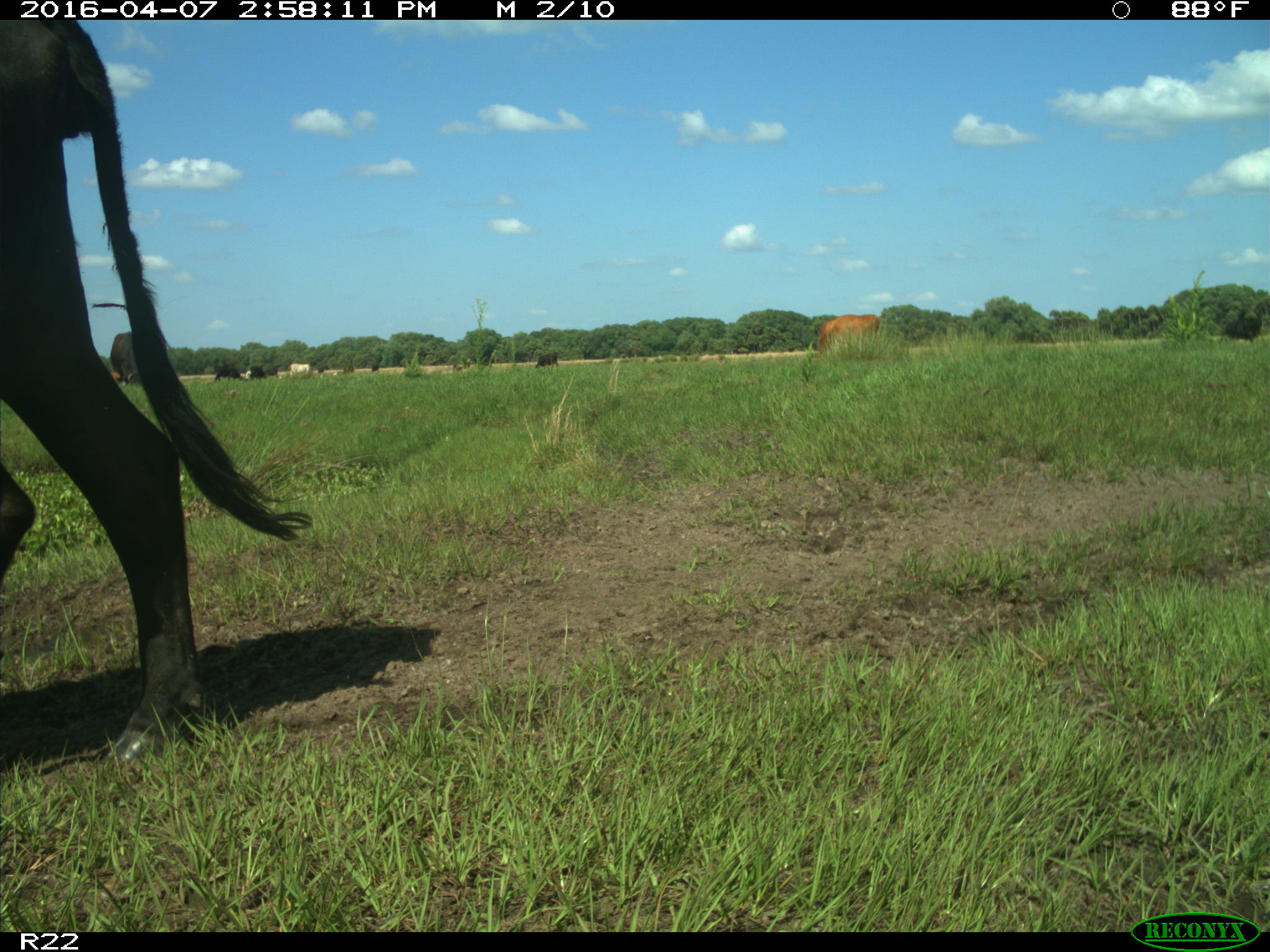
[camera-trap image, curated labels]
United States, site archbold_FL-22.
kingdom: Animalia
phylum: Chordata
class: Mammalia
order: Artiodactyla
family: Bovidae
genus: Bos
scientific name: Bos taurus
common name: domestic cow